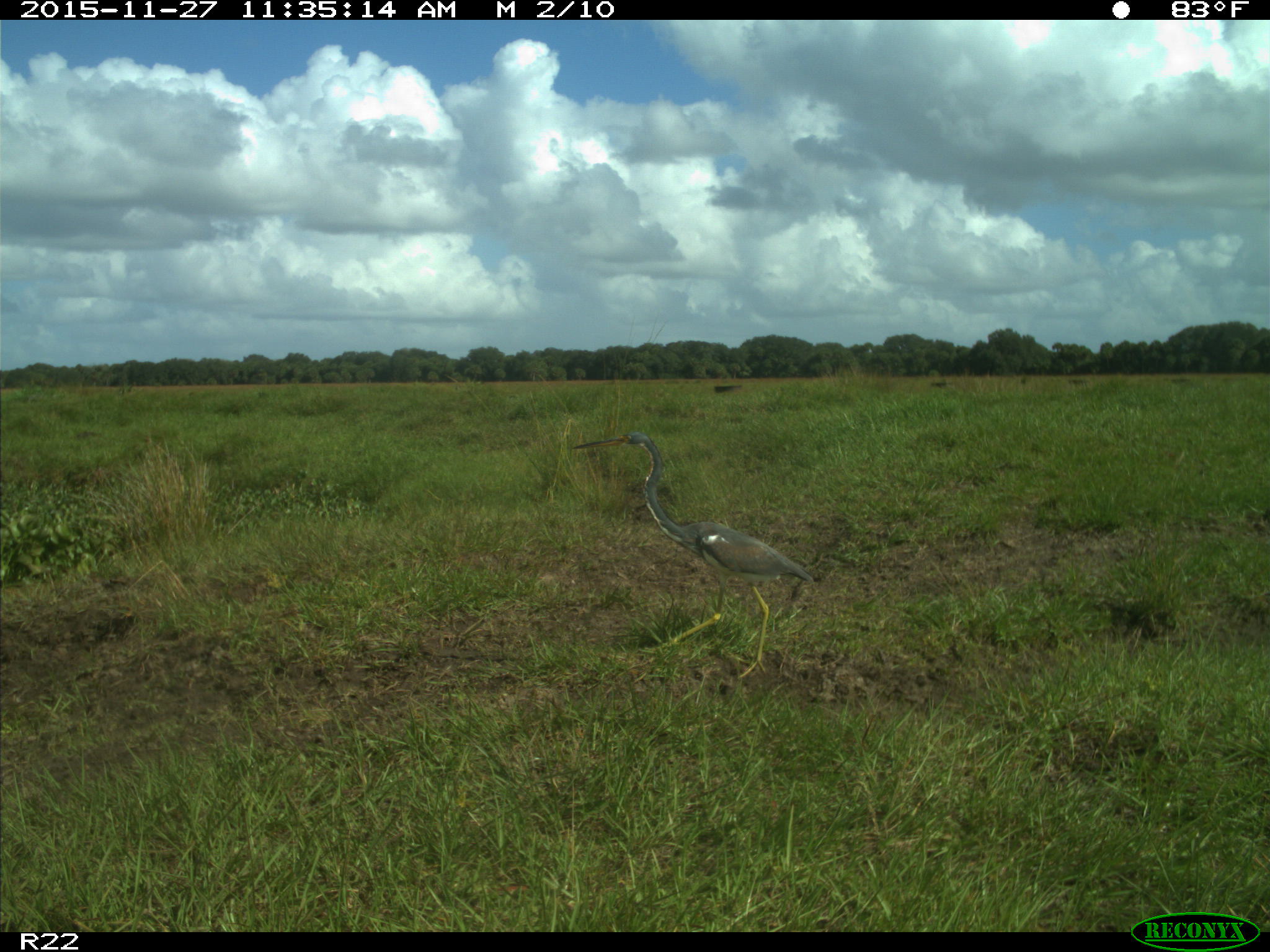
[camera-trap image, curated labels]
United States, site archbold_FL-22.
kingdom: Animalia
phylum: Chordata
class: Aves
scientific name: Aves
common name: birds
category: unidentified bird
Unidentified bird (birds) (Aves).